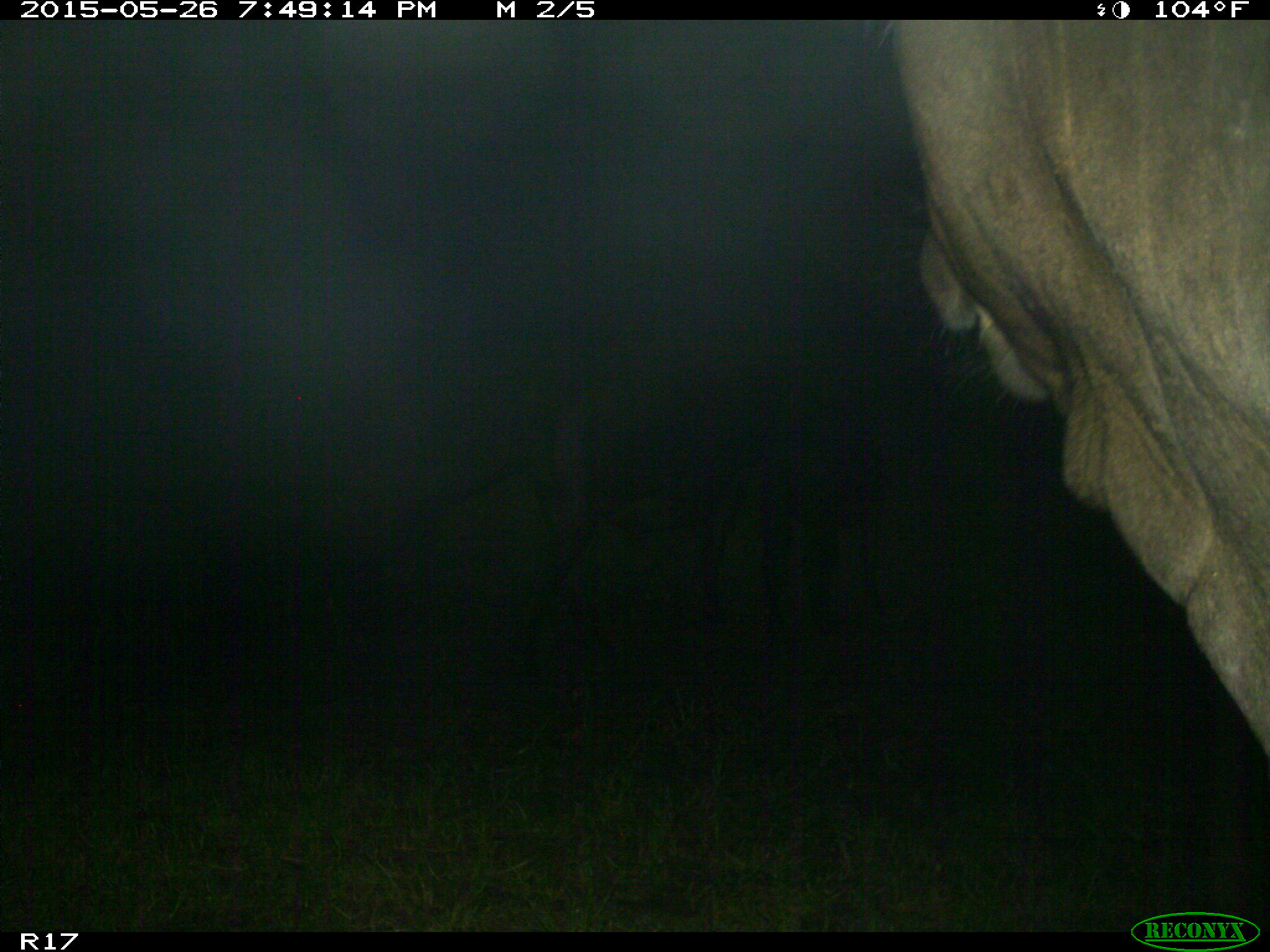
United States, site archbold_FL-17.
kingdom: Animalia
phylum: Chordata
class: Mammalia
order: Artiodactyla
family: Bovidae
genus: Bos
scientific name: Bos taurus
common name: domestic cow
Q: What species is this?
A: Bos taurus (domestic cow).